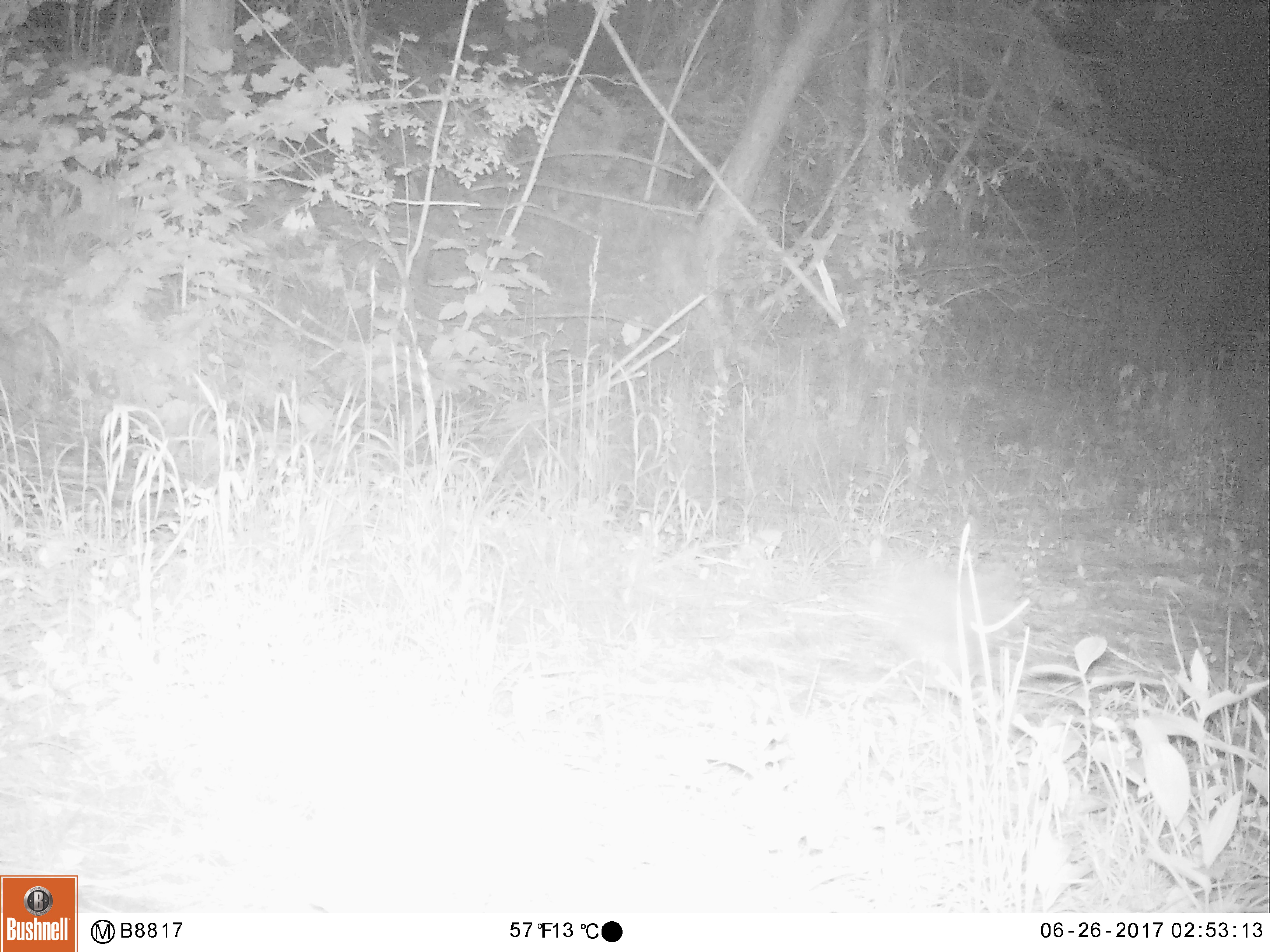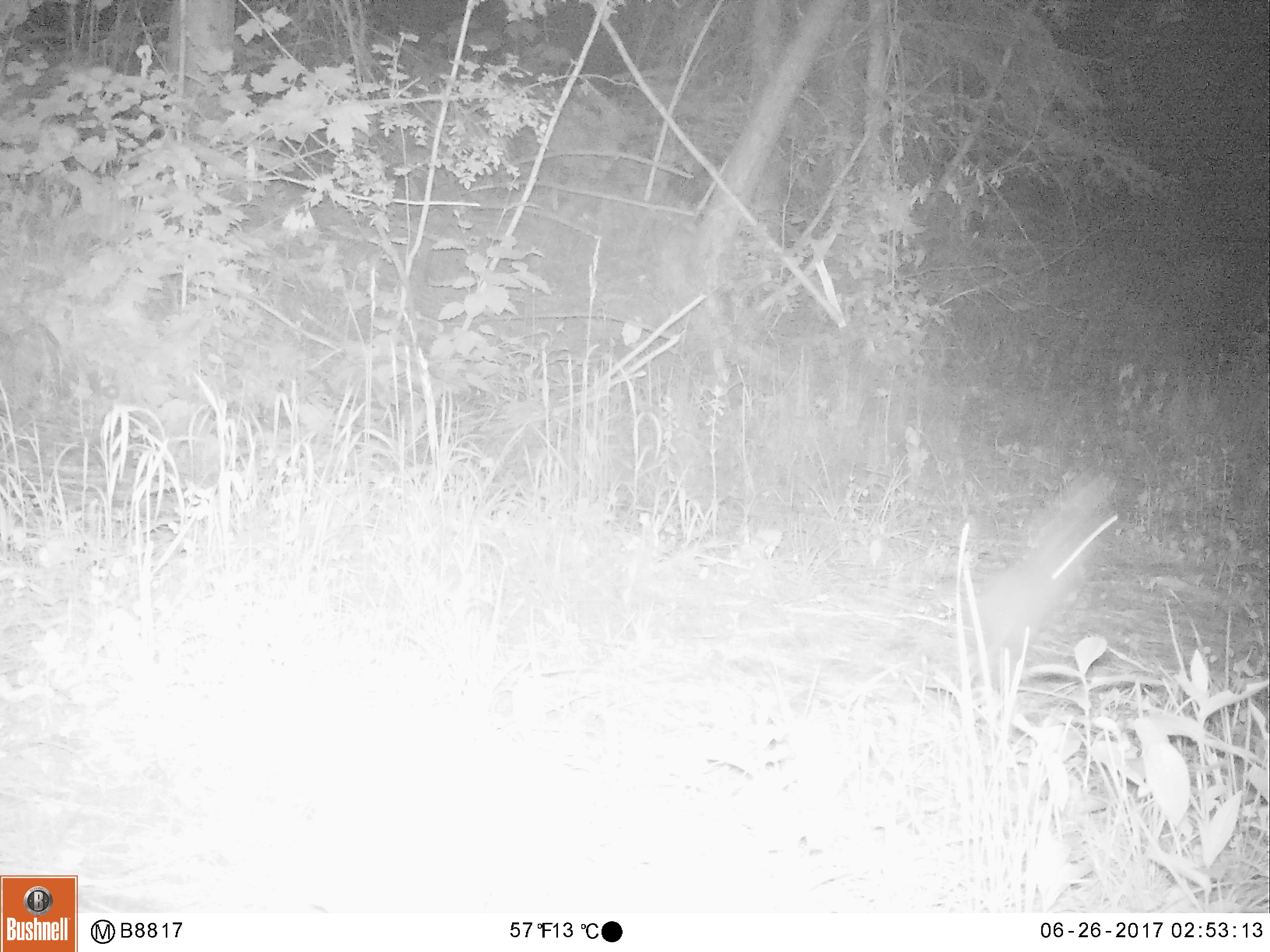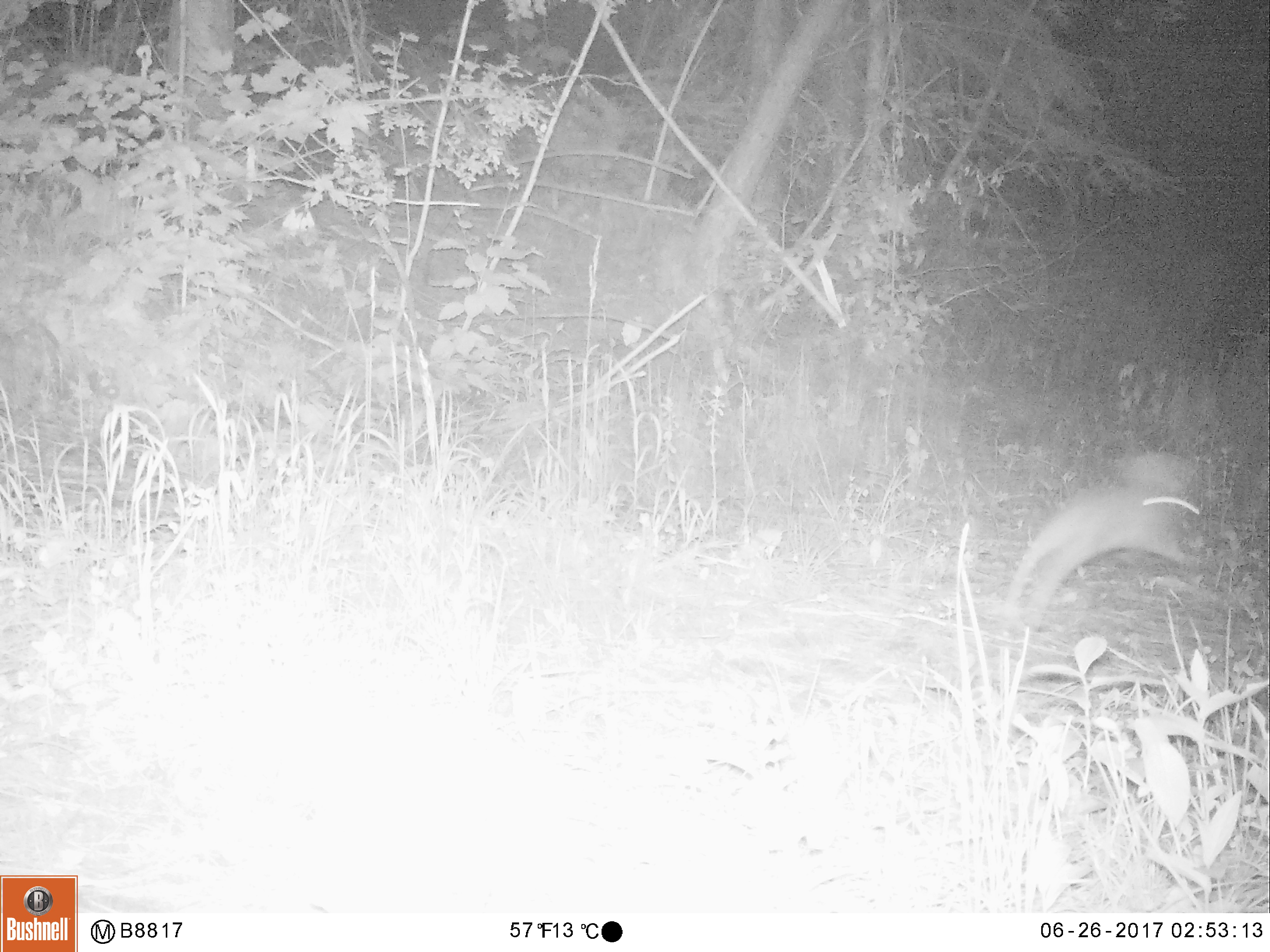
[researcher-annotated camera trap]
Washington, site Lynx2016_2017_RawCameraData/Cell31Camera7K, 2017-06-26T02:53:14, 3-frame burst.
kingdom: Animalia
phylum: Chordata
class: Mammalia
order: Lagomorpha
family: Leporidae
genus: Lepus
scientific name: Lepus americanus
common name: snowshoe hare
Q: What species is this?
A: Lepus americanus (snowshoe hare).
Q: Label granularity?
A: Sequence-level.